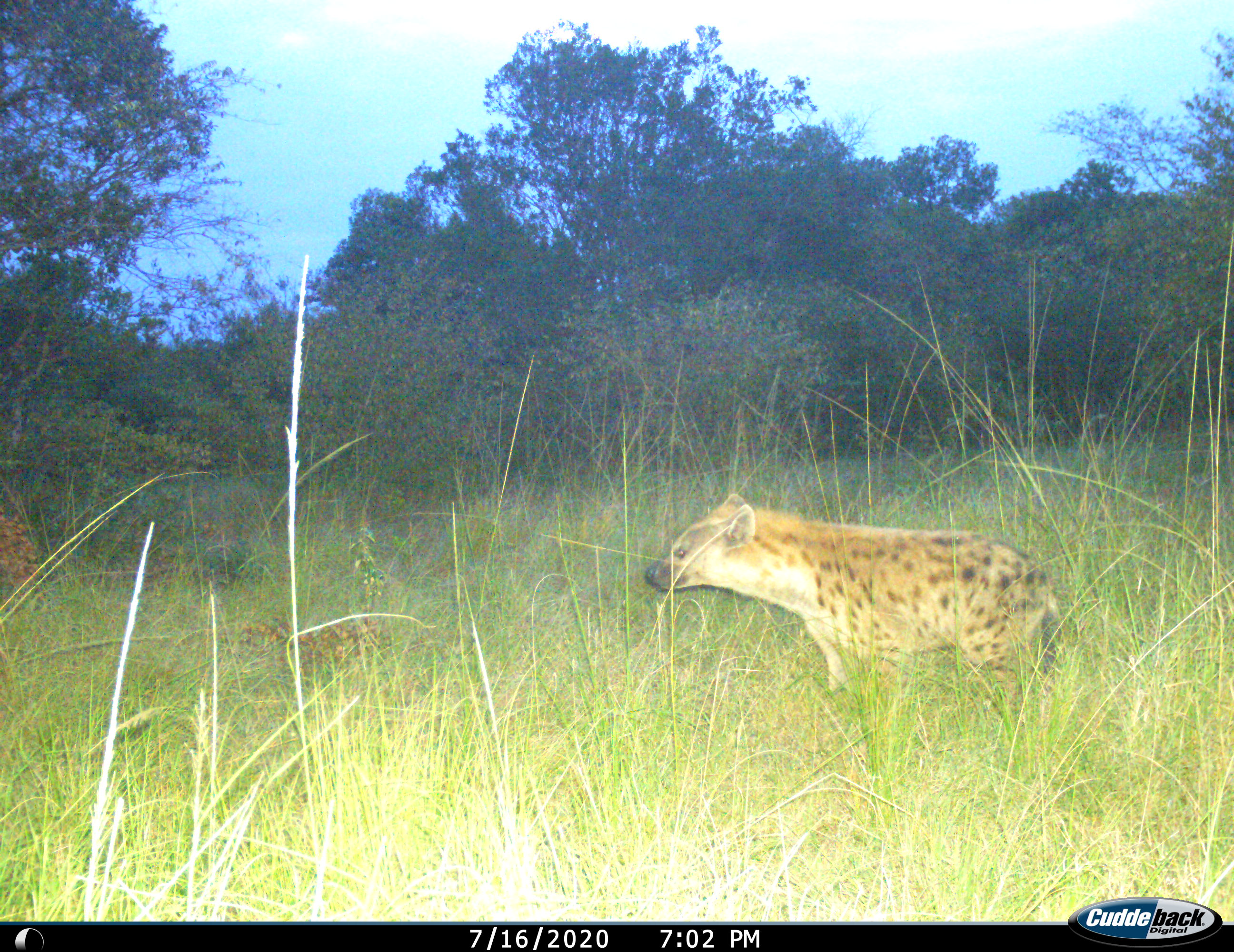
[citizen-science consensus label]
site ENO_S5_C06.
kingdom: Animalia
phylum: Chordata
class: Mammalia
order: Carnivora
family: Hyaenidae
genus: Crocuta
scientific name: Crocuta crocuta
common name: spotted hyena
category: hyenaspotted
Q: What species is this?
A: Hyenaspotted (spotted hyena) (Crocuta crocuta).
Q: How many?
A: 1.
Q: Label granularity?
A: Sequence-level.